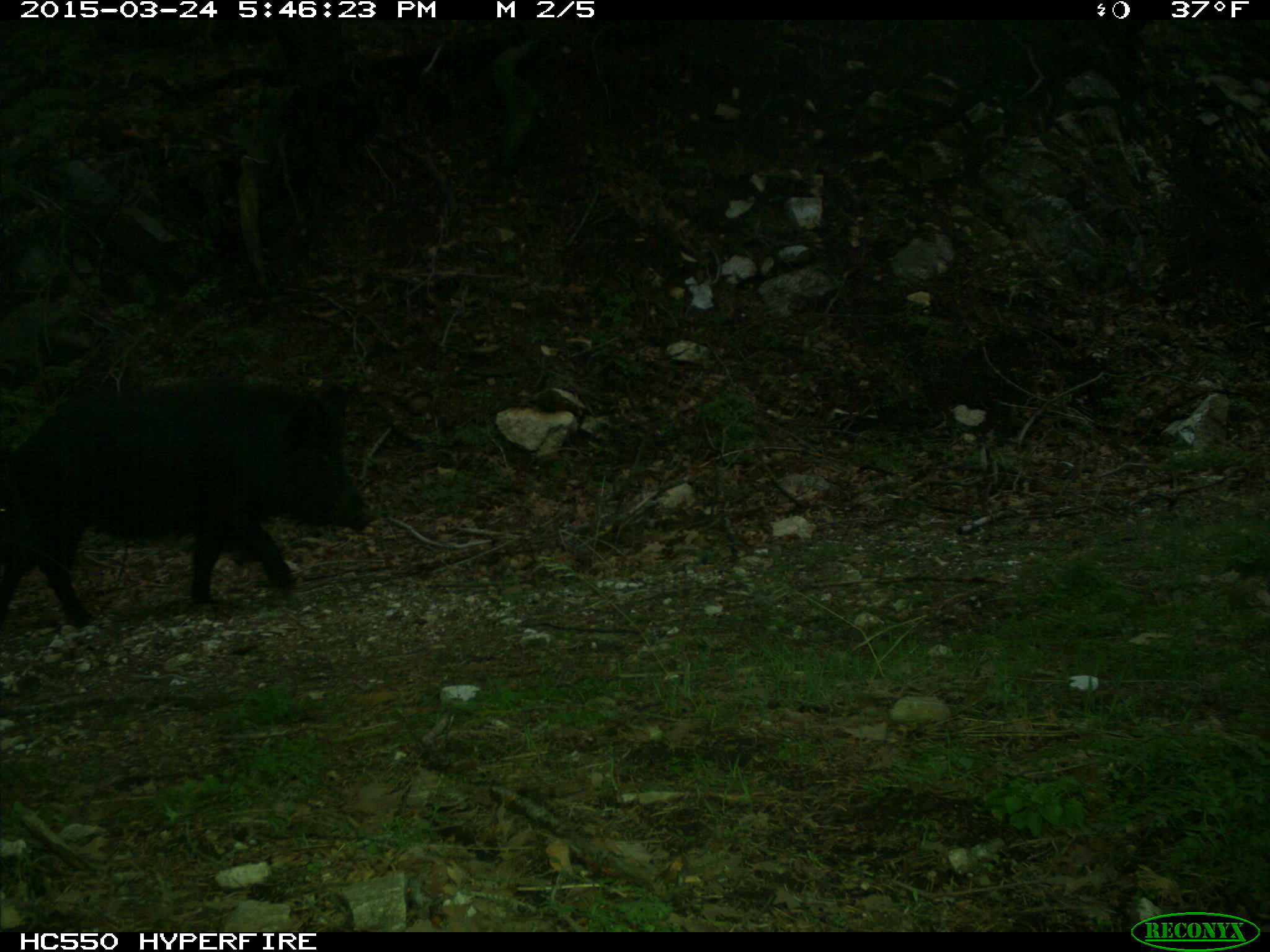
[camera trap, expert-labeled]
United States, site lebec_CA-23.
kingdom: Animalia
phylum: Chordata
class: Mammalia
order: Artiodactyla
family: Suidae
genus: Sus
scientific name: Sus scrofa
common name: wild boar